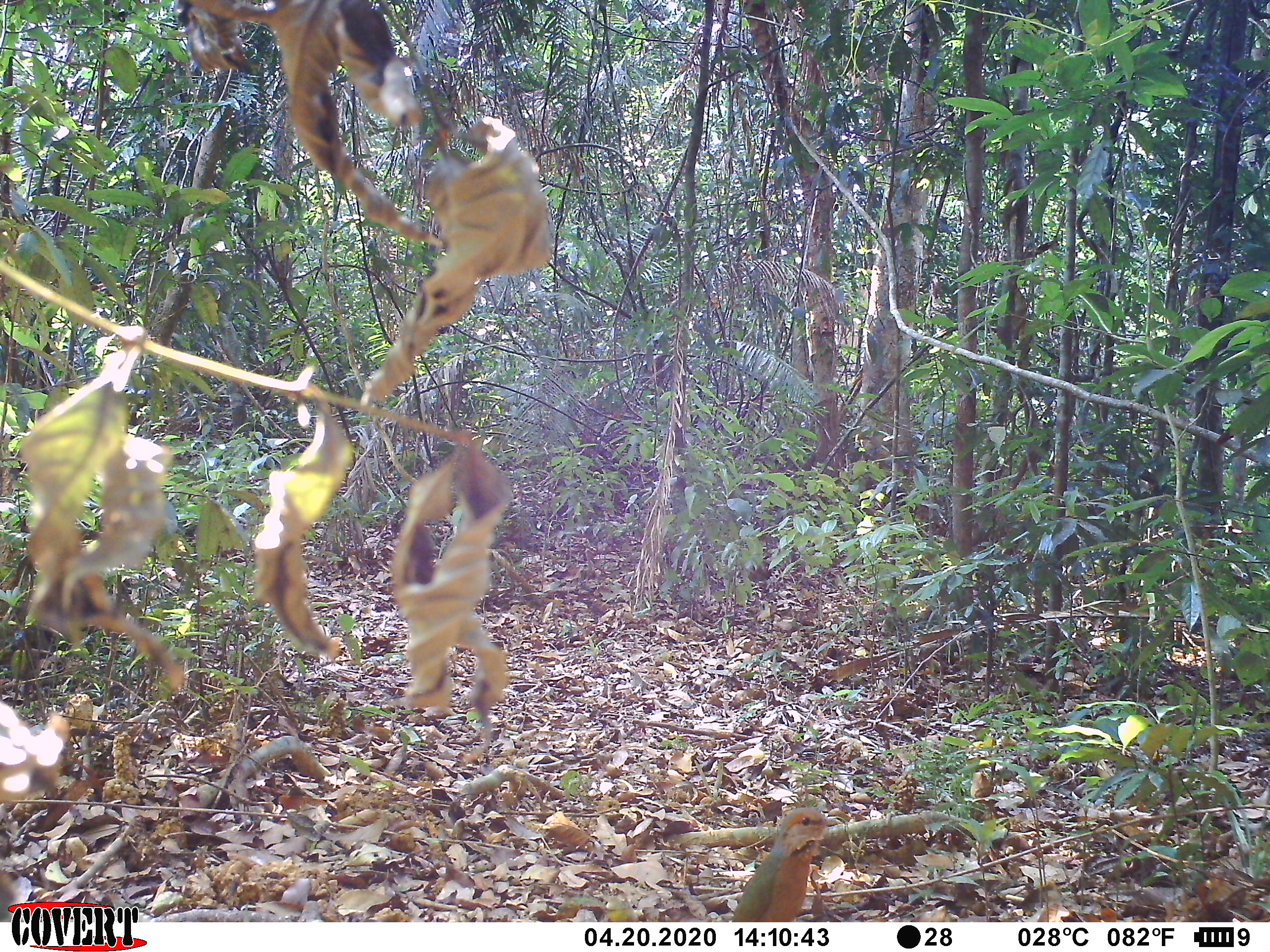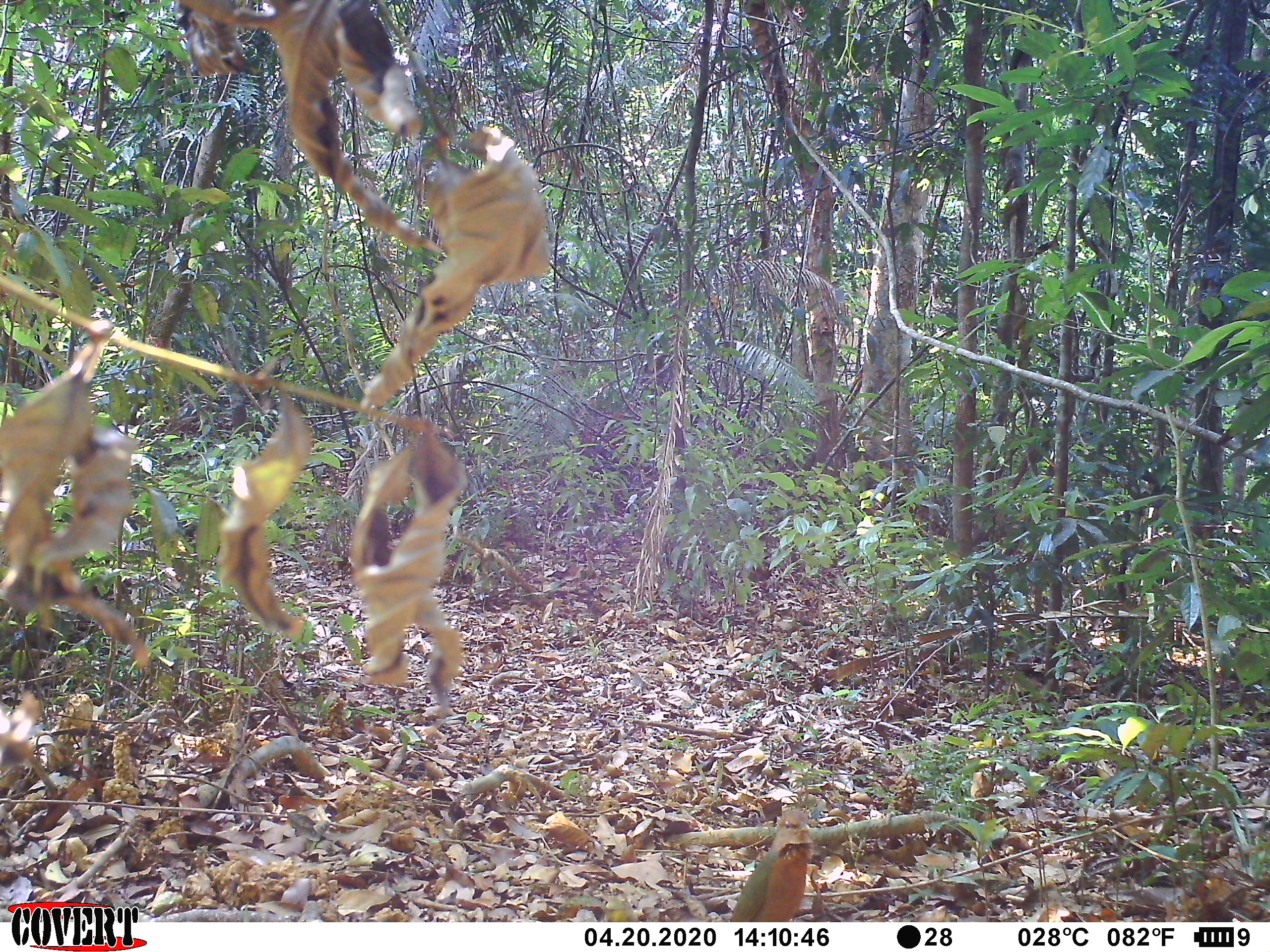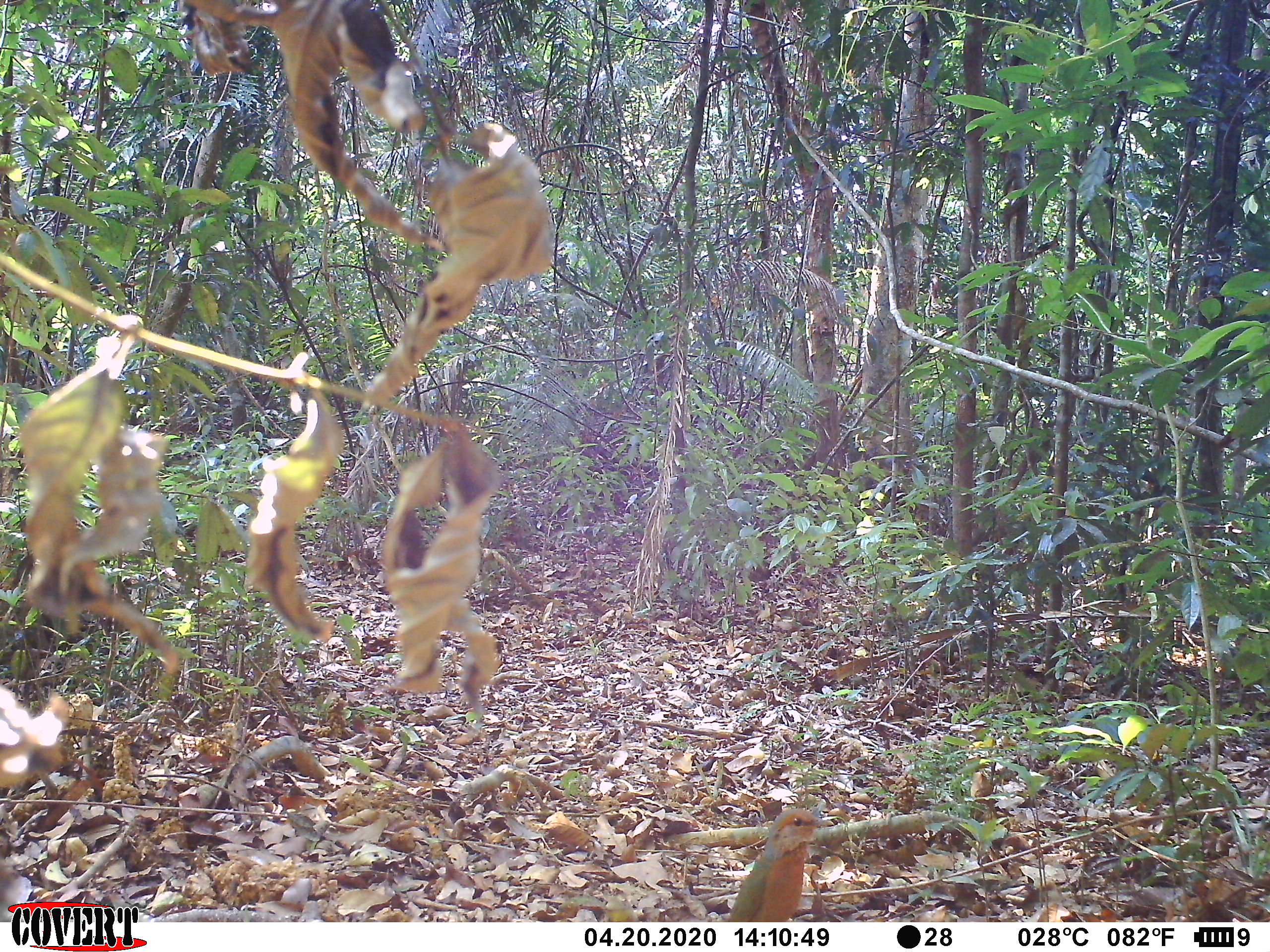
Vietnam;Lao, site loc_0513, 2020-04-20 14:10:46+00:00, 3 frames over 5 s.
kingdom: Animalia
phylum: Chordata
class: Aves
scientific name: Aves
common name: bird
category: unidentified bird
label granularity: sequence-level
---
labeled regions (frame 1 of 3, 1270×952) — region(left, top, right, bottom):
unidentified bird: region(731, 806, 842, 922)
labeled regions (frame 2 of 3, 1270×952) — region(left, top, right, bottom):
unidentified bird: region(729, 807, 812, 922)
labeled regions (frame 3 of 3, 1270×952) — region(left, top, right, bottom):
unidentified bird: region(728, 808, 834, 922)